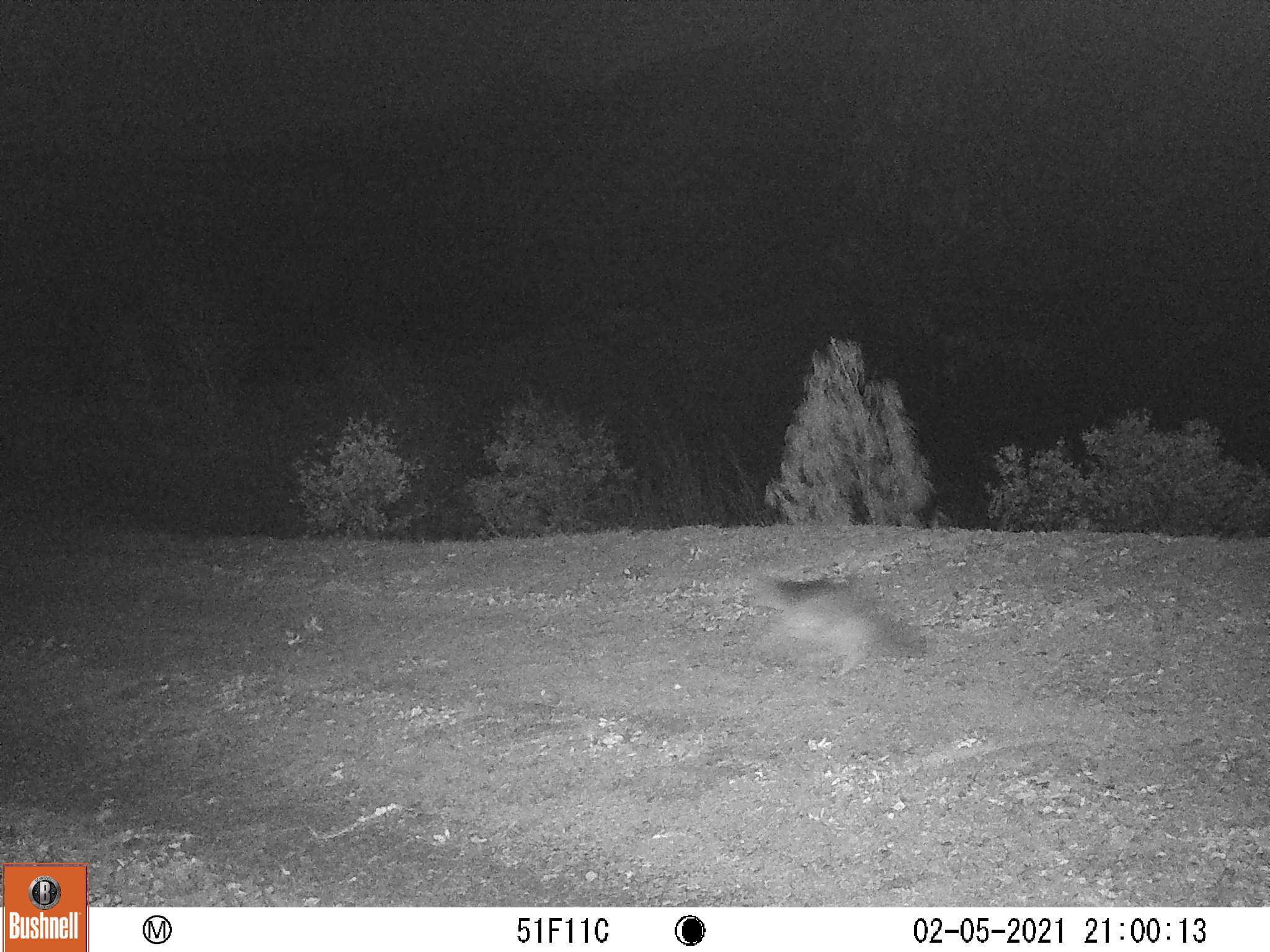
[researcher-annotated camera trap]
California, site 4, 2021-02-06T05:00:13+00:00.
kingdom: Animalia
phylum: Chordata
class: Mammalia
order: Carnivora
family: Canidae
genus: Urocyon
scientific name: Urocyon cinereoargenteus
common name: gray fox